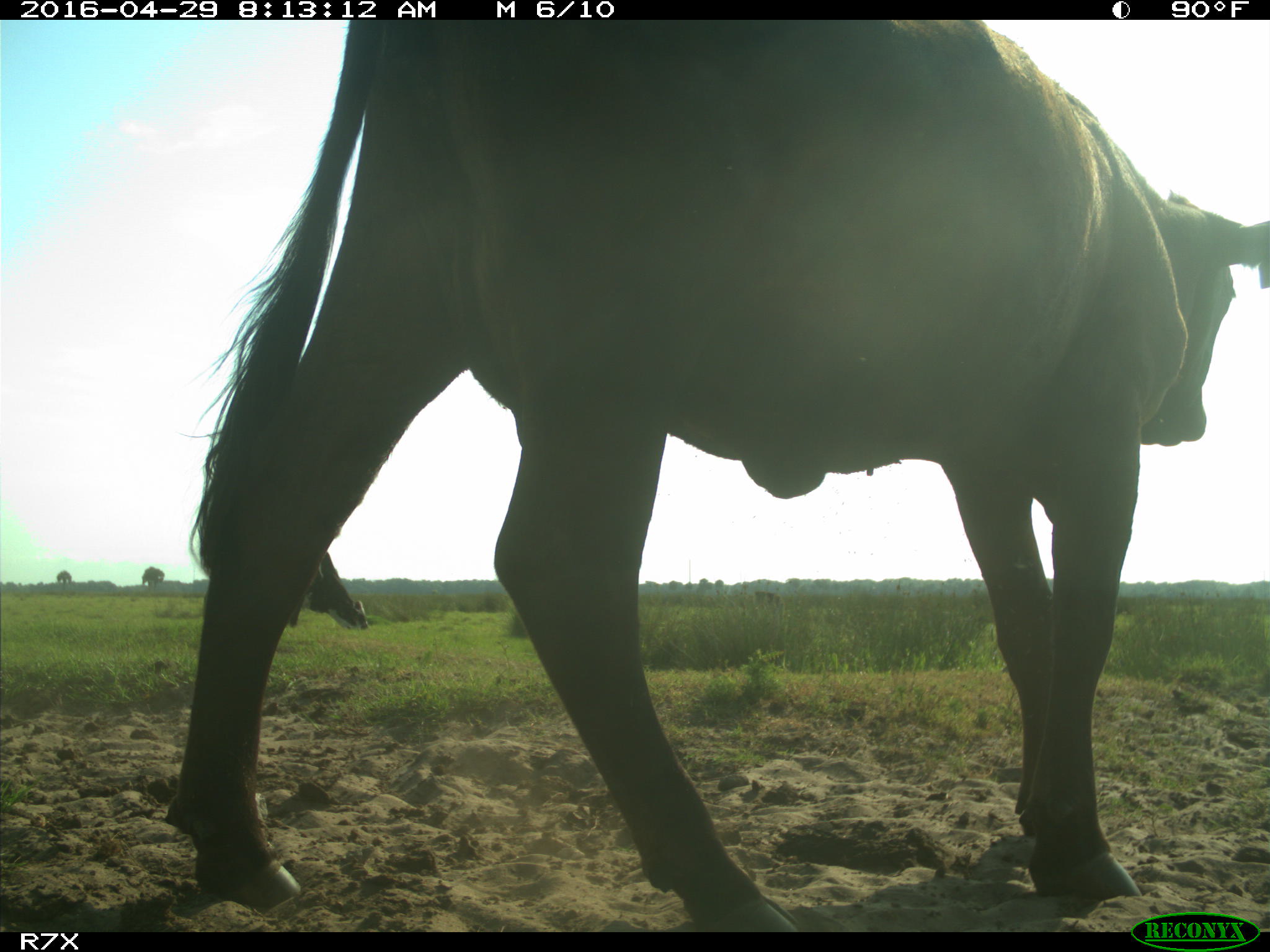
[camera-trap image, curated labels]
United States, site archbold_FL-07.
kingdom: Animalia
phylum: Chordata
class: Mammalia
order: Artiodactyla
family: Bovidae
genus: Bos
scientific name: Bos taurus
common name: domestic cow